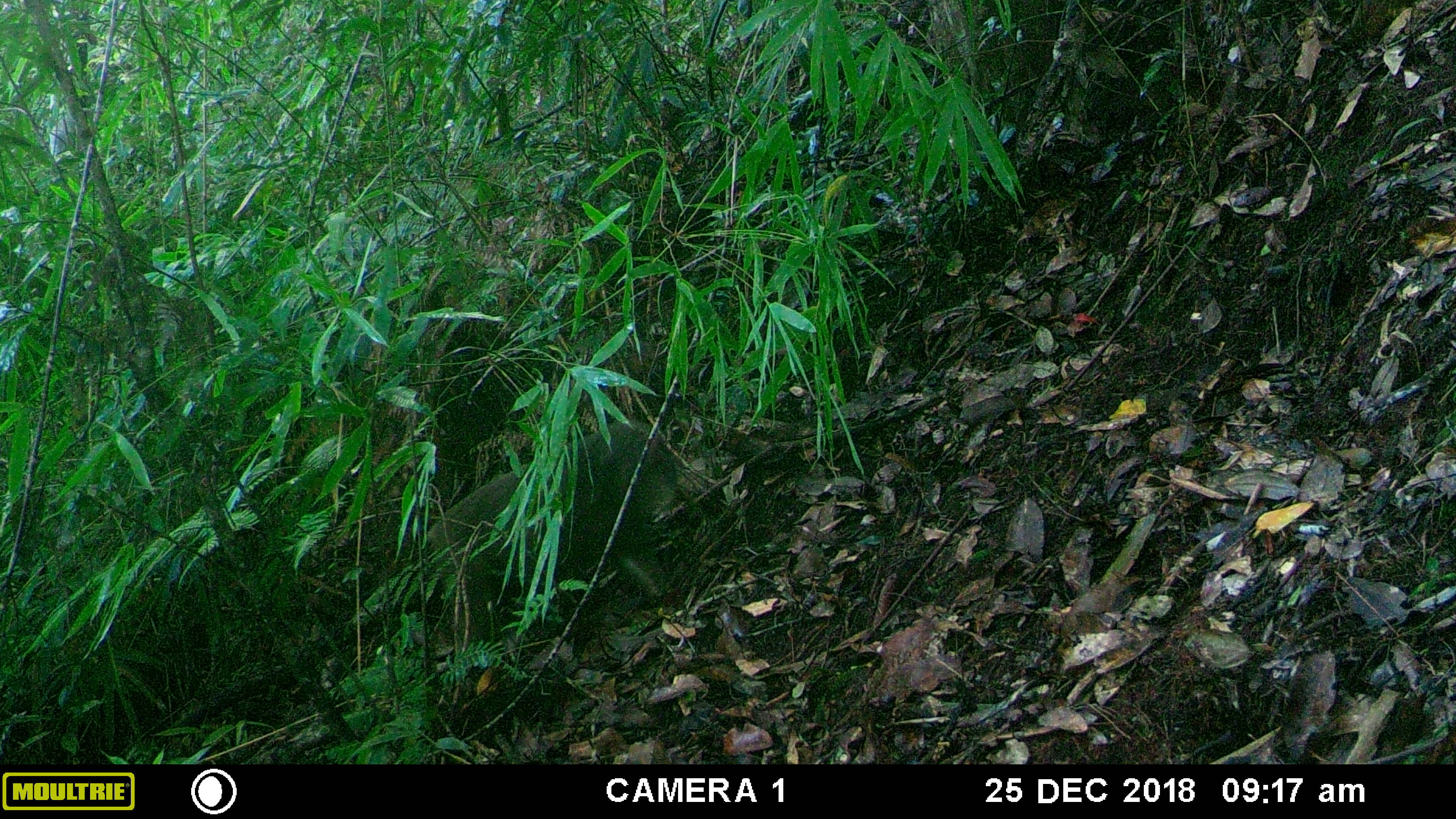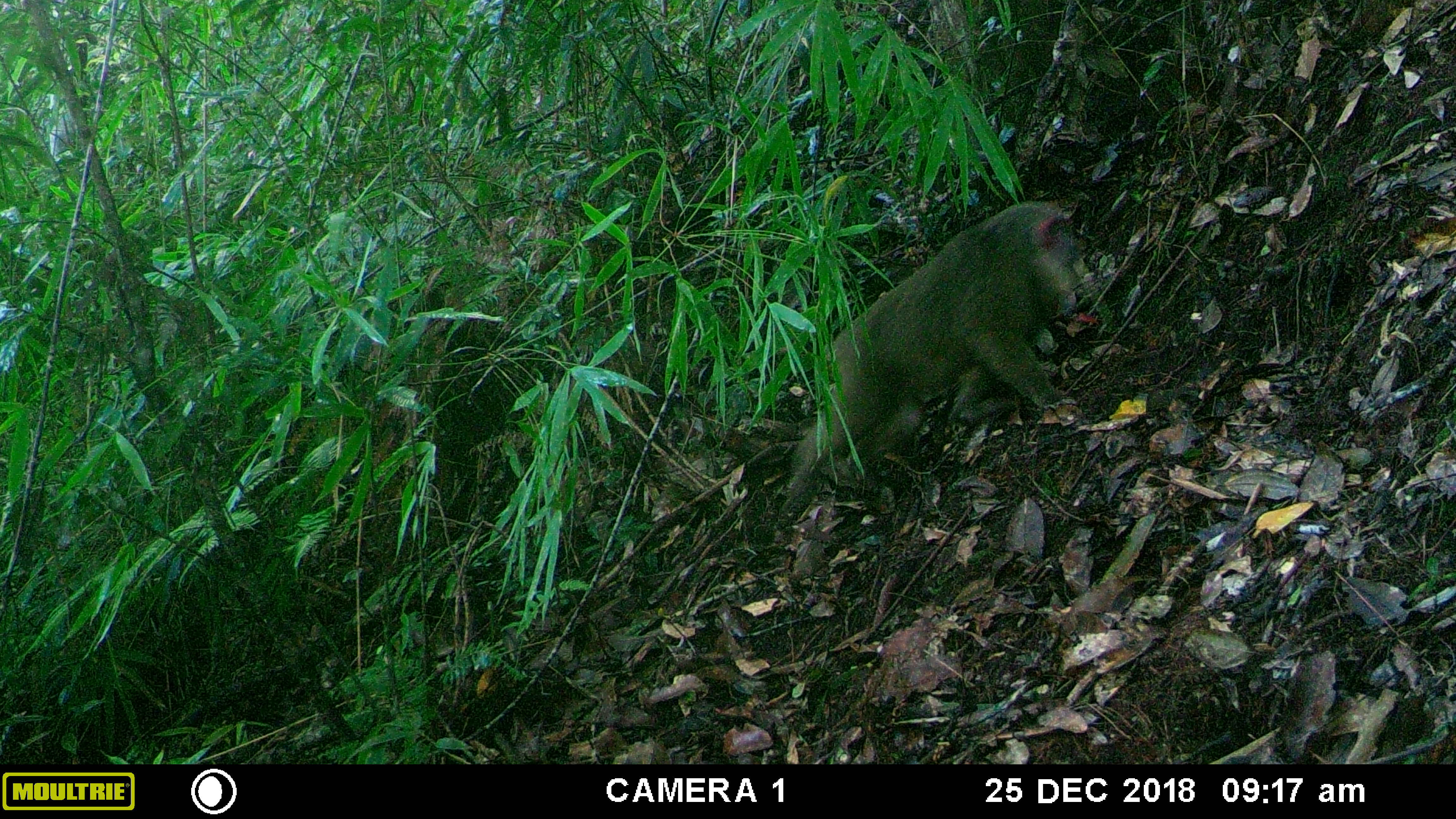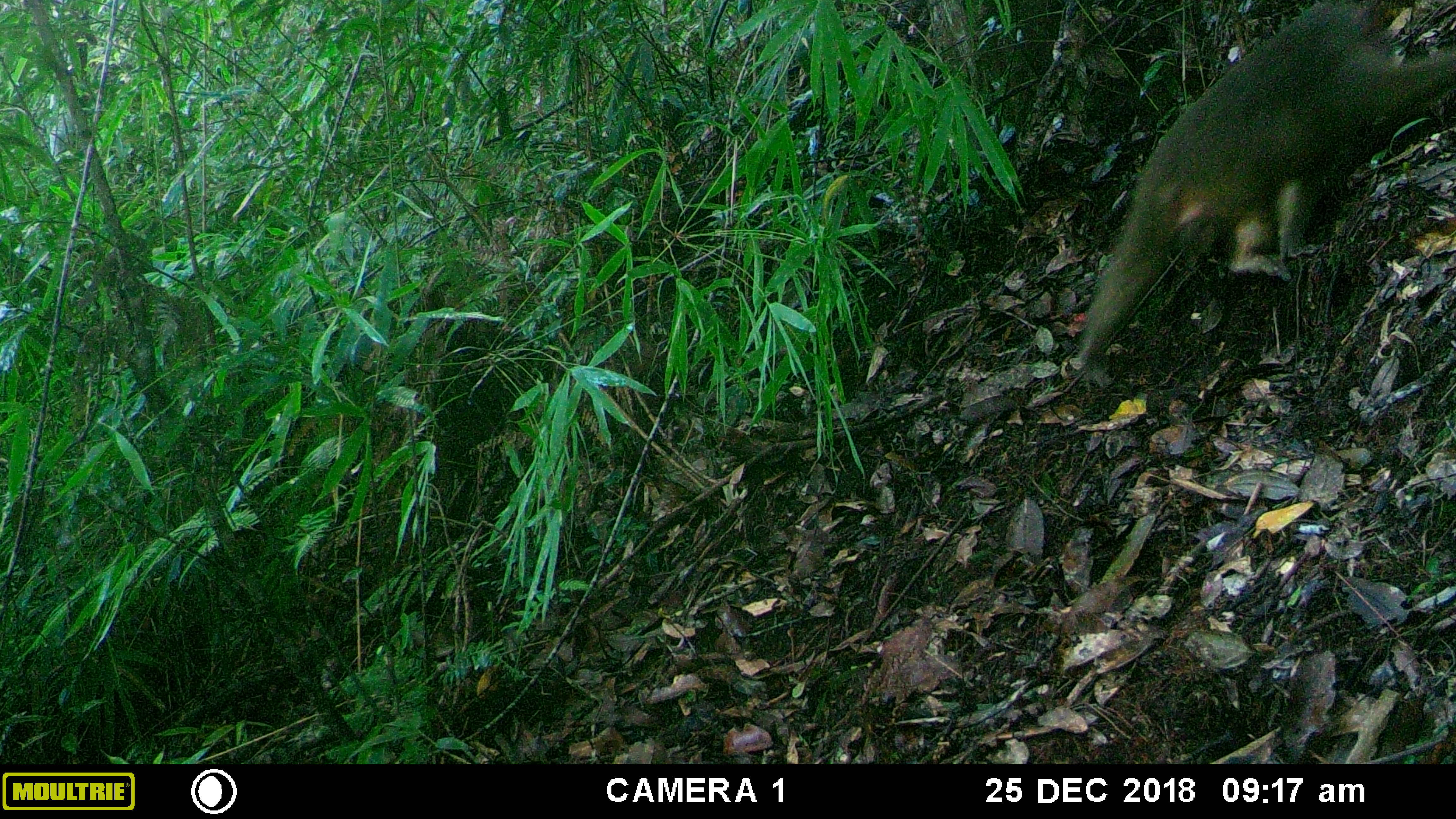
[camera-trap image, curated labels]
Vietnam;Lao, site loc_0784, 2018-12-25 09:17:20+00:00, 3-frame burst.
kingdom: Animalia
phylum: Chordata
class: Mammalia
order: Artiodactyla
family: Cervidae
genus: Muntiacus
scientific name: Muntiacus rooseveltorum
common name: roosevelt's muntjac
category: roosevelts muntjac group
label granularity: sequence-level